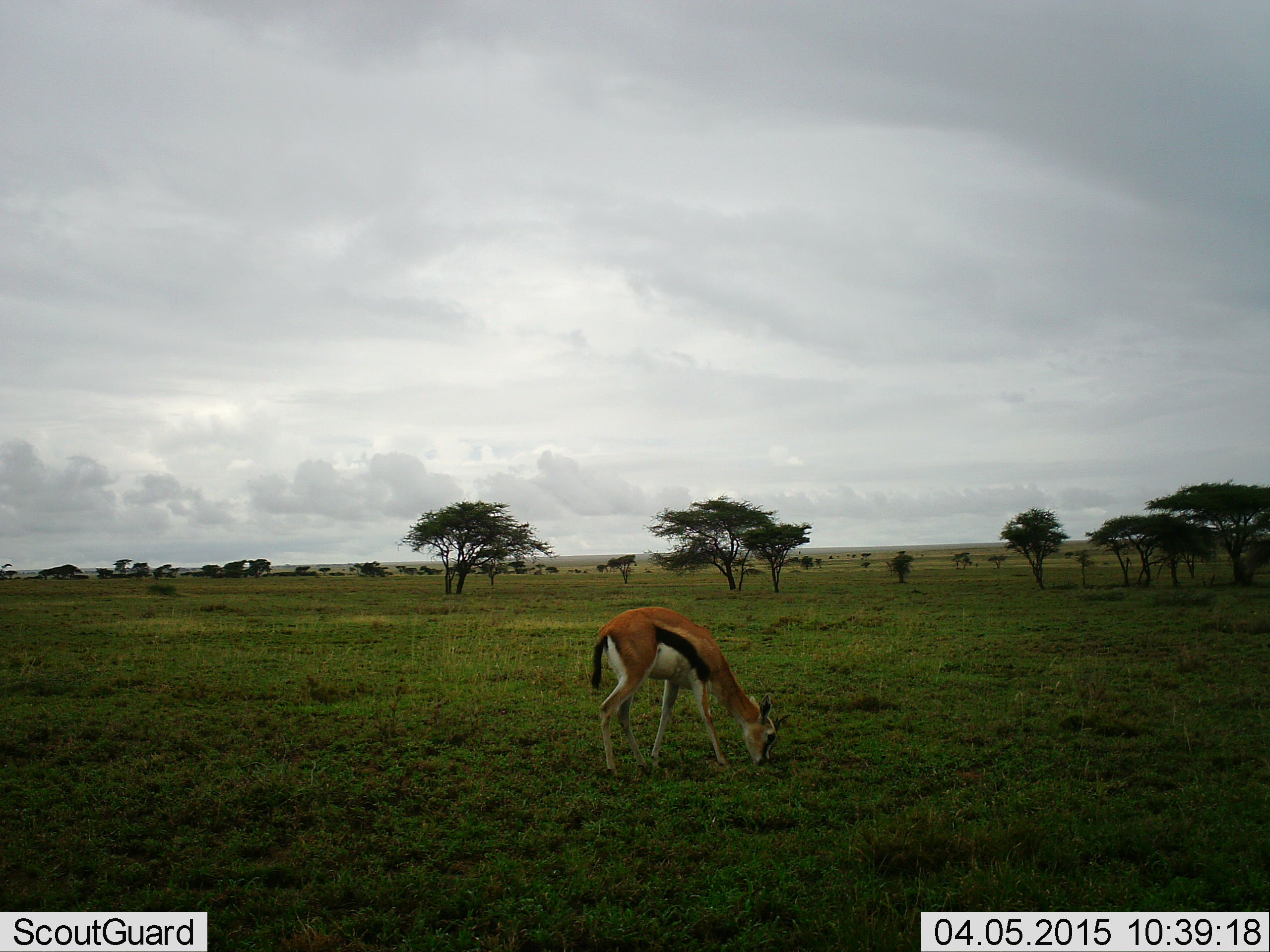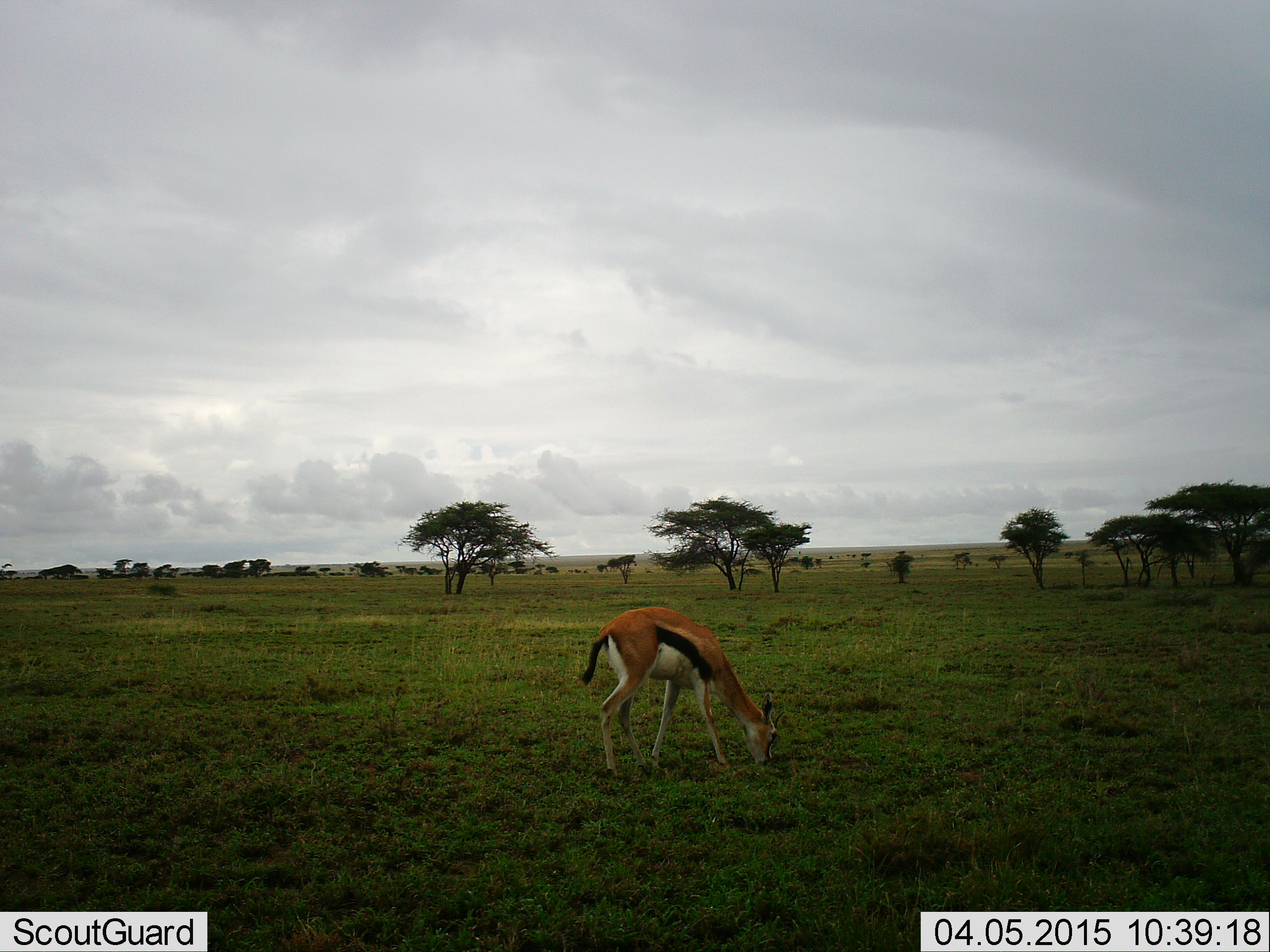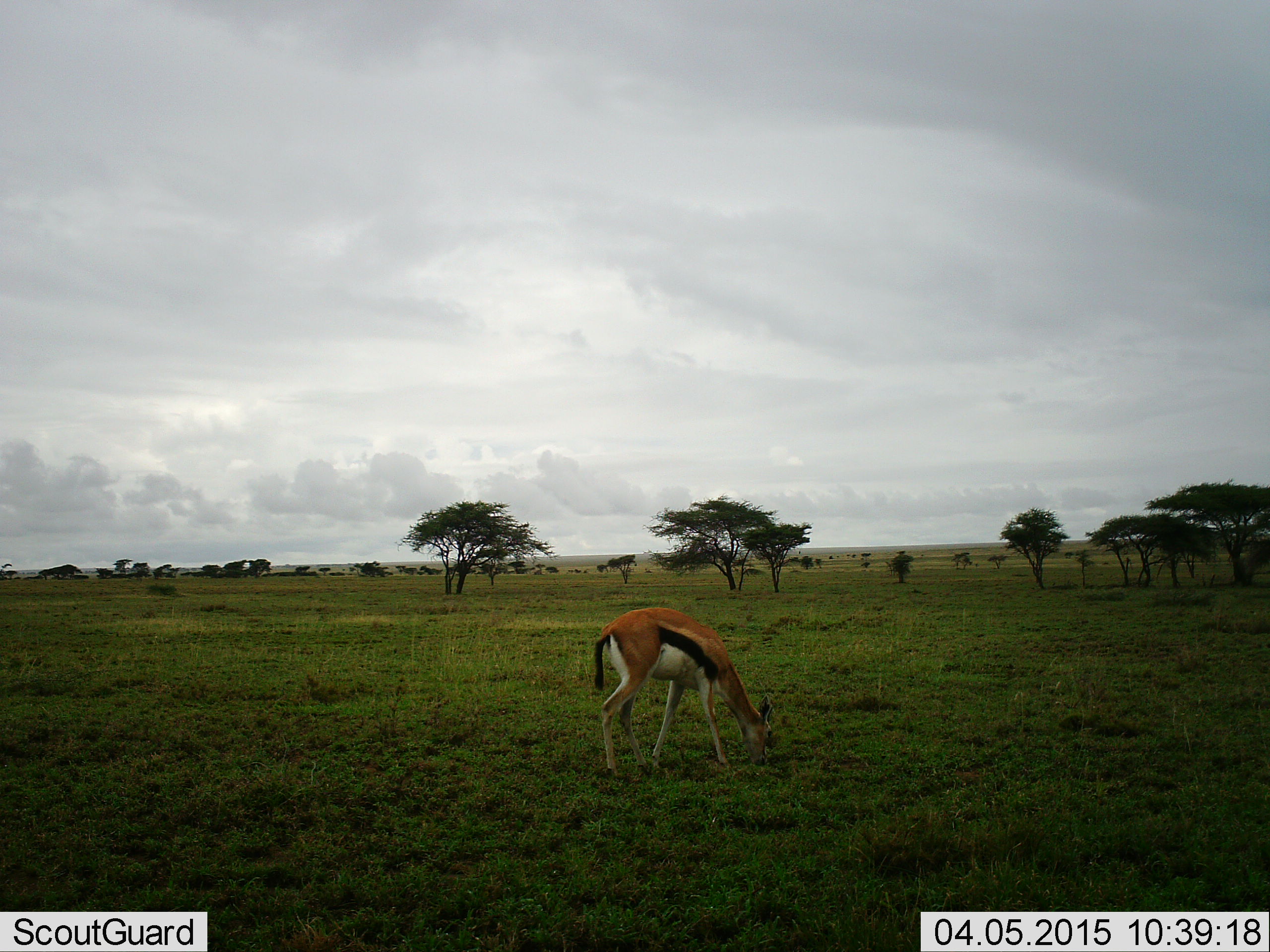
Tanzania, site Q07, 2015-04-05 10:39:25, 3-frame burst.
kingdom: Animalia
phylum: Chordata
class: Mammalia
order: Artiodactyla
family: Bovidae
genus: Eudorcas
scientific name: Eudorcas thomsonii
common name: thomson's gazelle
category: gazellethomsons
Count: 1.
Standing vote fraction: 10%.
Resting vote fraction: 0%.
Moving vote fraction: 0%.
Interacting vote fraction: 0%.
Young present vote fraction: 0%.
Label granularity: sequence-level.